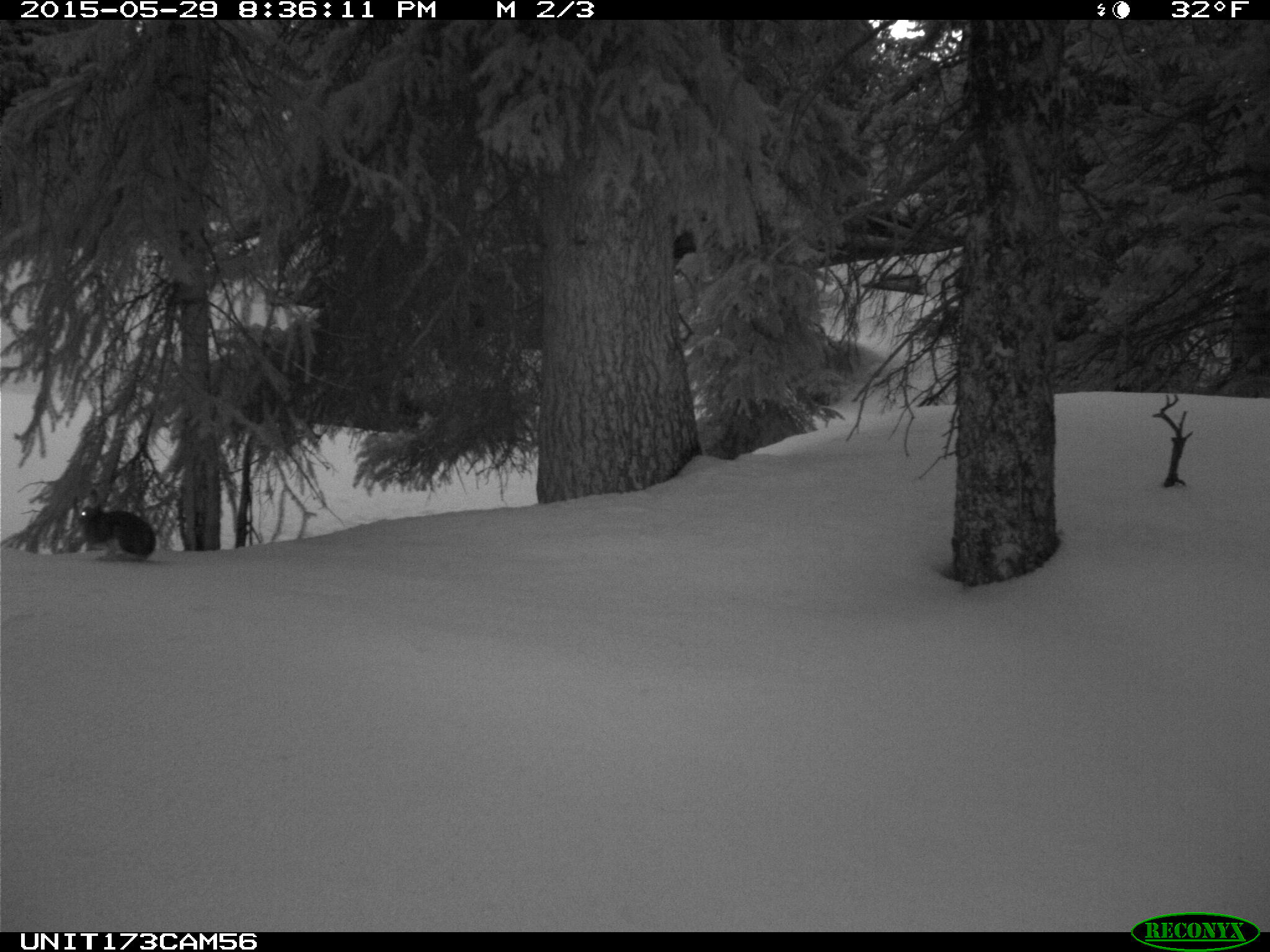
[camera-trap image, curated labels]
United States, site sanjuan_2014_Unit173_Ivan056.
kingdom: Animalia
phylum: Chordata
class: Mammalia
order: Lagomorpha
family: Leporidae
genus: Lepus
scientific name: Lepus americanus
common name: snowshoe hare